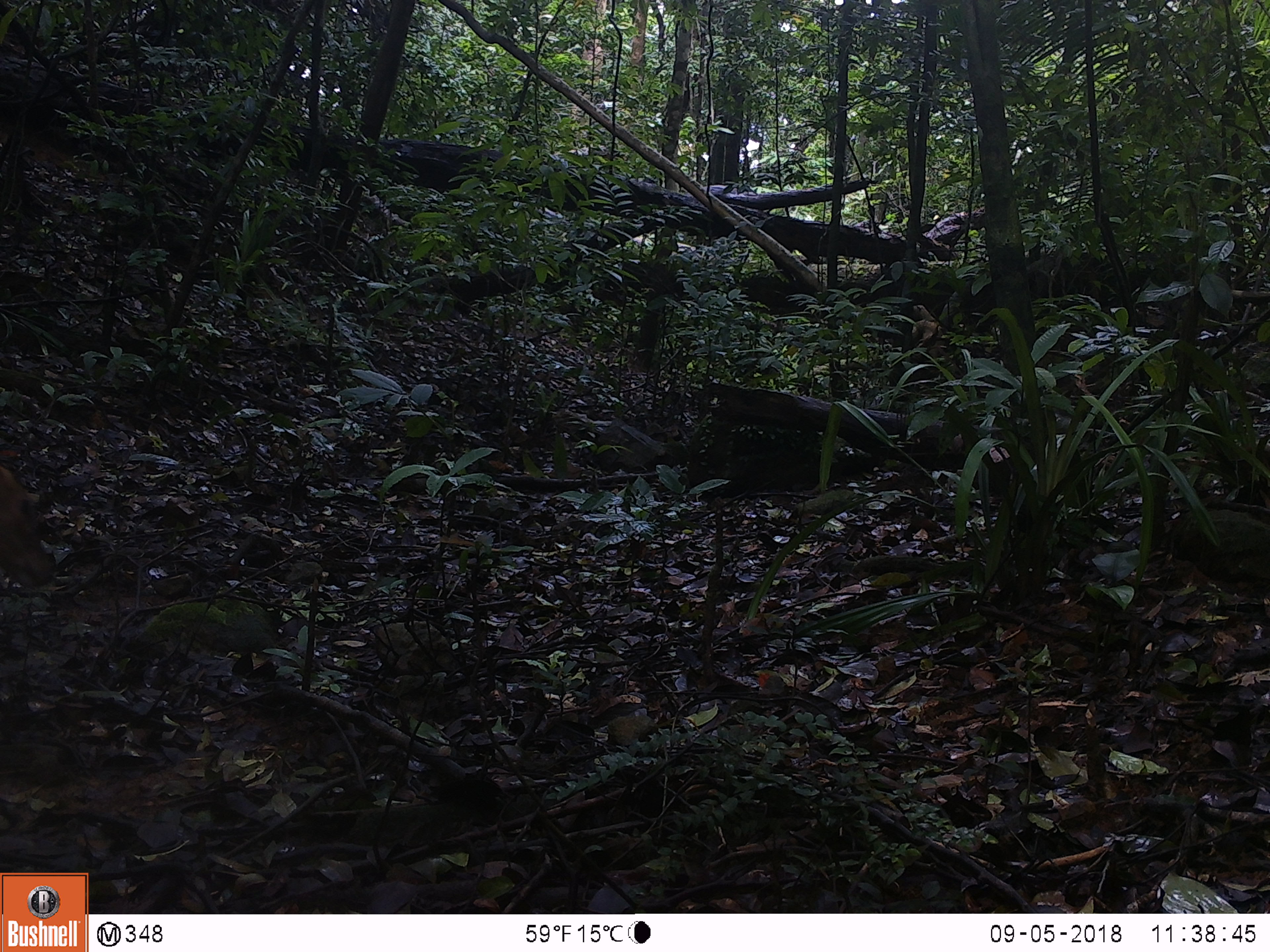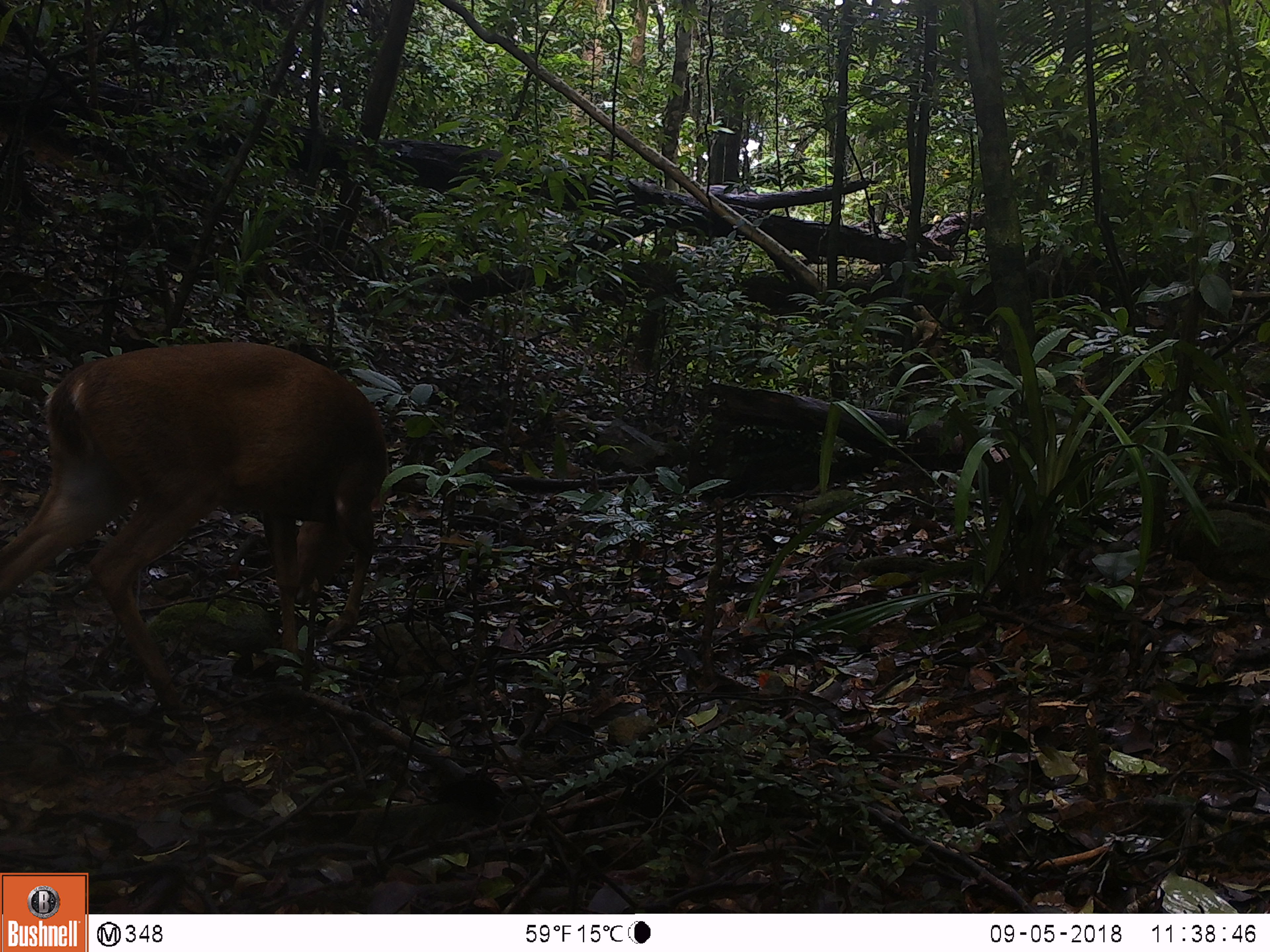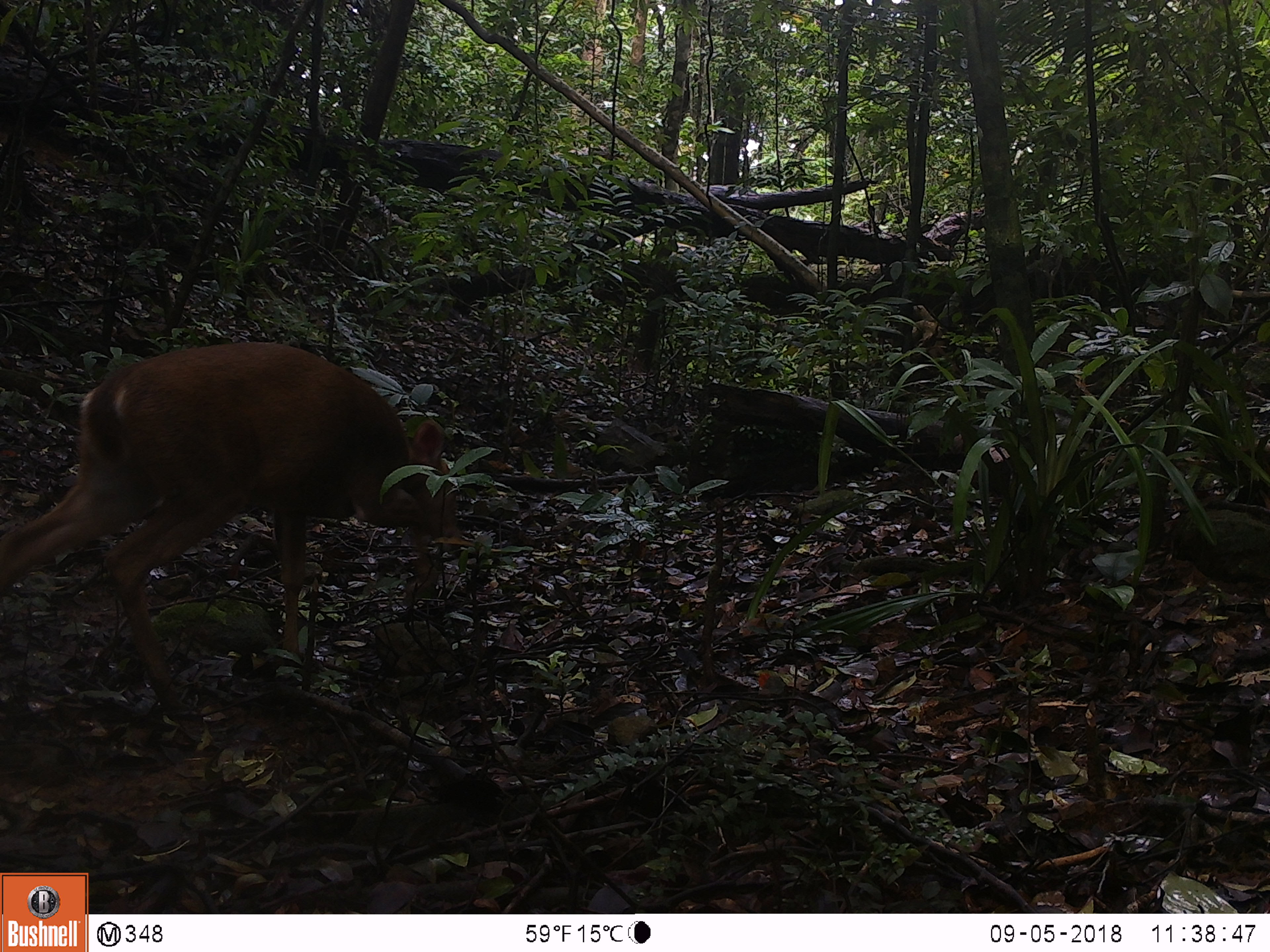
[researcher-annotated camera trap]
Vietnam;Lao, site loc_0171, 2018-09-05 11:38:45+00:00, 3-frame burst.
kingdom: Animalia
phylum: Chordata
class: Mammalia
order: Artiodactyla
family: Cervidae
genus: Muntiacus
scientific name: Muntiacus vuquangensis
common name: large-antlered muntjac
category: large antlered muntjac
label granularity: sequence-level